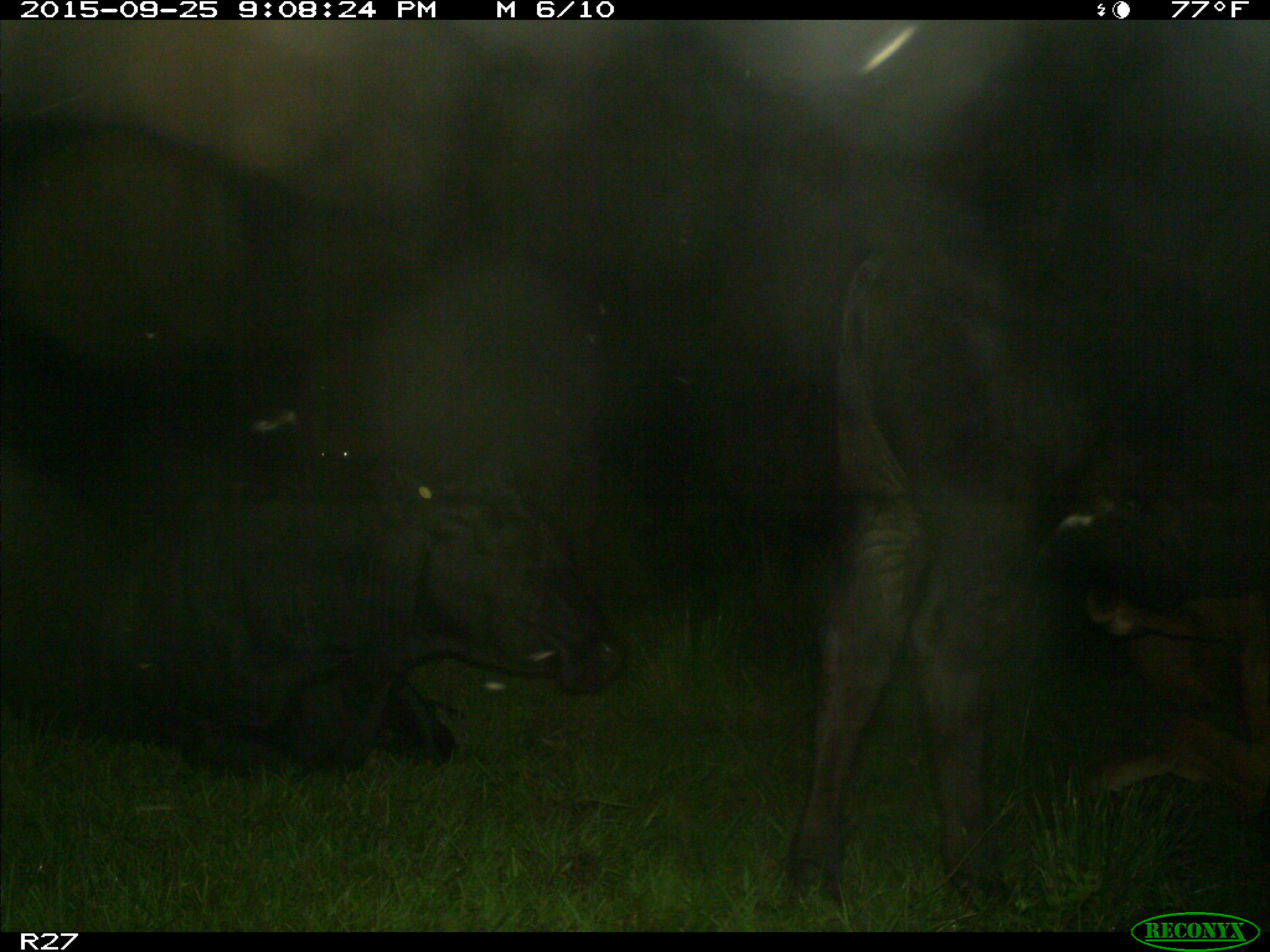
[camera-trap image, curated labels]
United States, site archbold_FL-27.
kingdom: Animalia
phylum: Chordata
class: Mammalia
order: Artiodactyla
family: Bovidae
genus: Bos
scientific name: Bos taurus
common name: domestic cow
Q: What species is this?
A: Bos taurus (domestic cow).